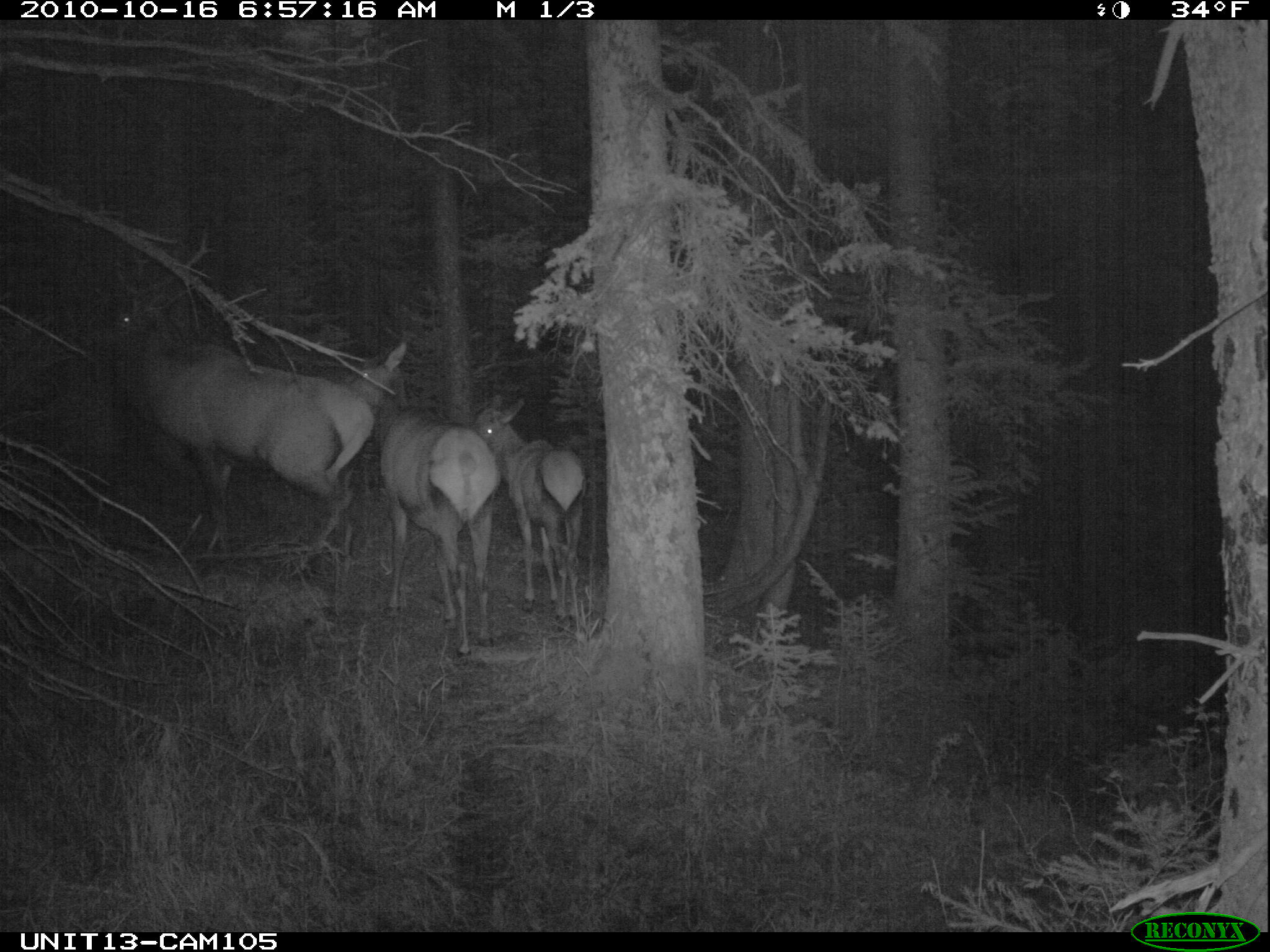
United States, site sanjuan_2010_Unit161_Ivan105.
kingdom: Animalia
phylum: Chordata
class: Mammalia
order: Artiodactyla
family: Cervidae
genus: Cervus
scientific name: Cervus elaphus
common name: red deer